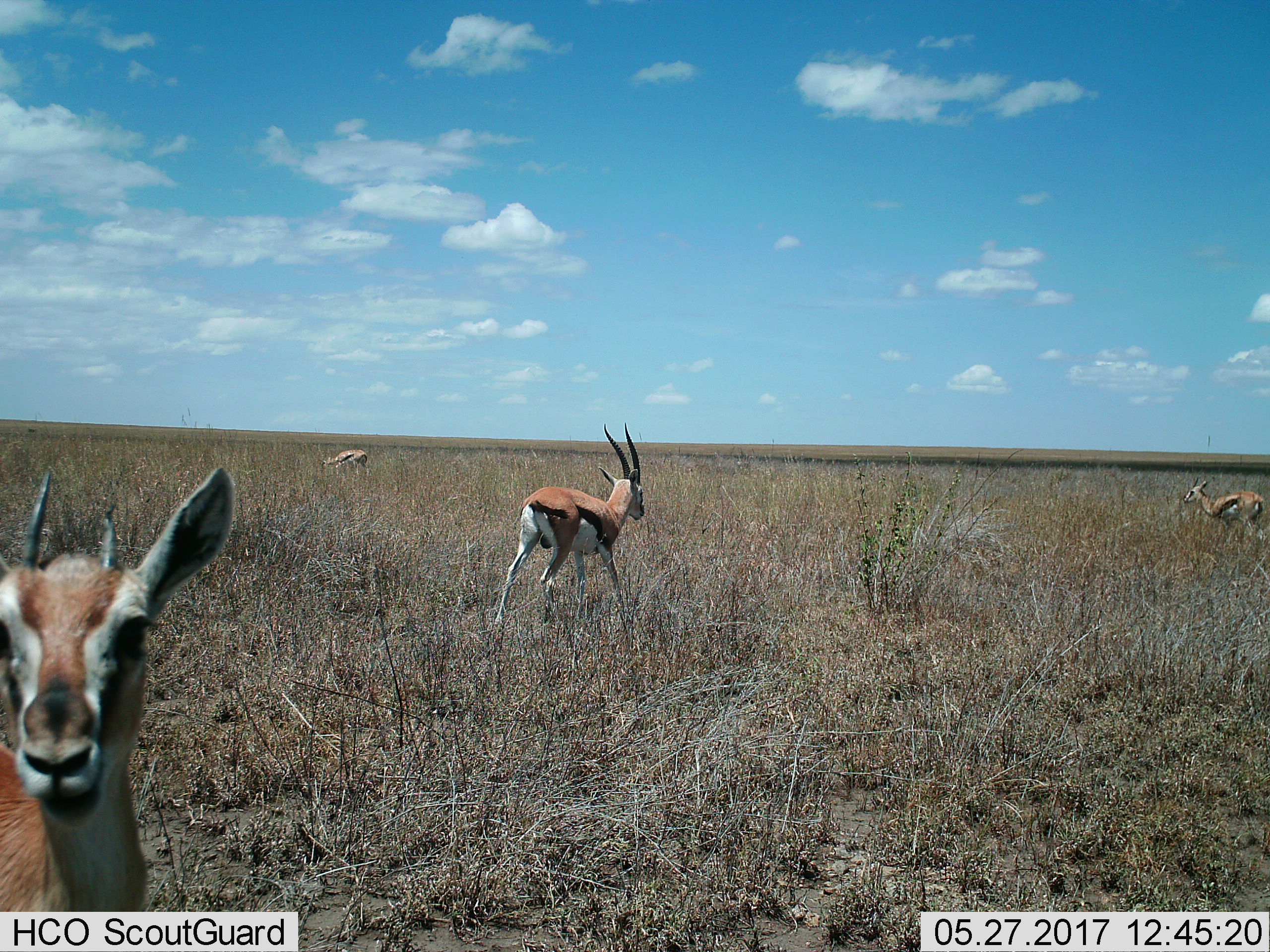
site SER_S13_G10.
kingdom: Animalia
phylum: Chordata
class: Mammalia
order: Artiodactyla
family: Bovidae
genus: Eudorcas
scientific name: Eudorcas thomsonii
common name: thomson's gazelle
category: gazellethomsons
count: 4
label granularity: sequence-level